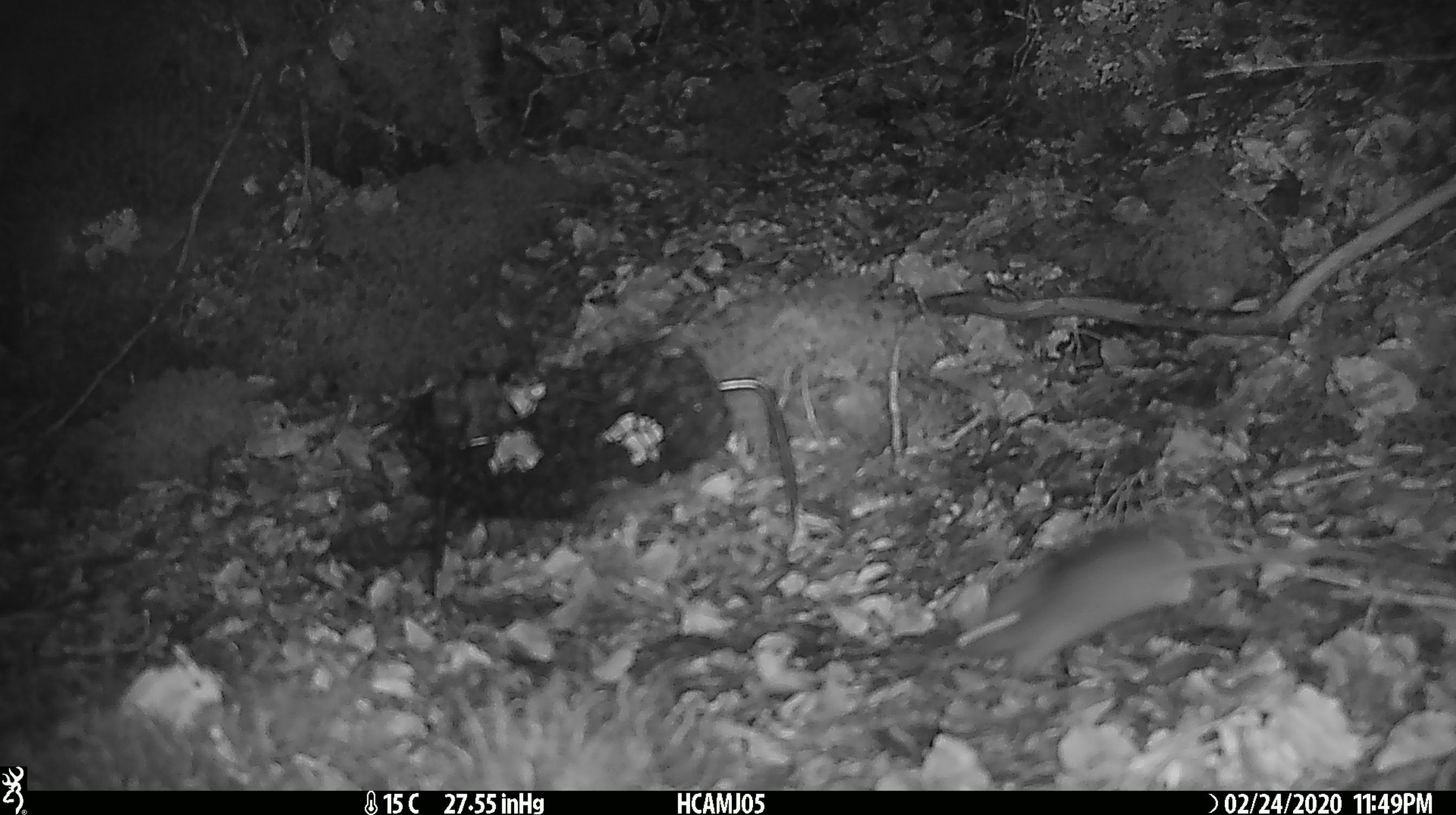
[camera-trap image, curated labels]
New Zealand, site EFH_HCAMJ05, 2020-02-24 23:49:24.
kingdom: Animalia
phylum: Chordata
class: Mammalia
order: Rodentia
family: Muridae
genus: Mus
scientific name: Mus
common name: mouse